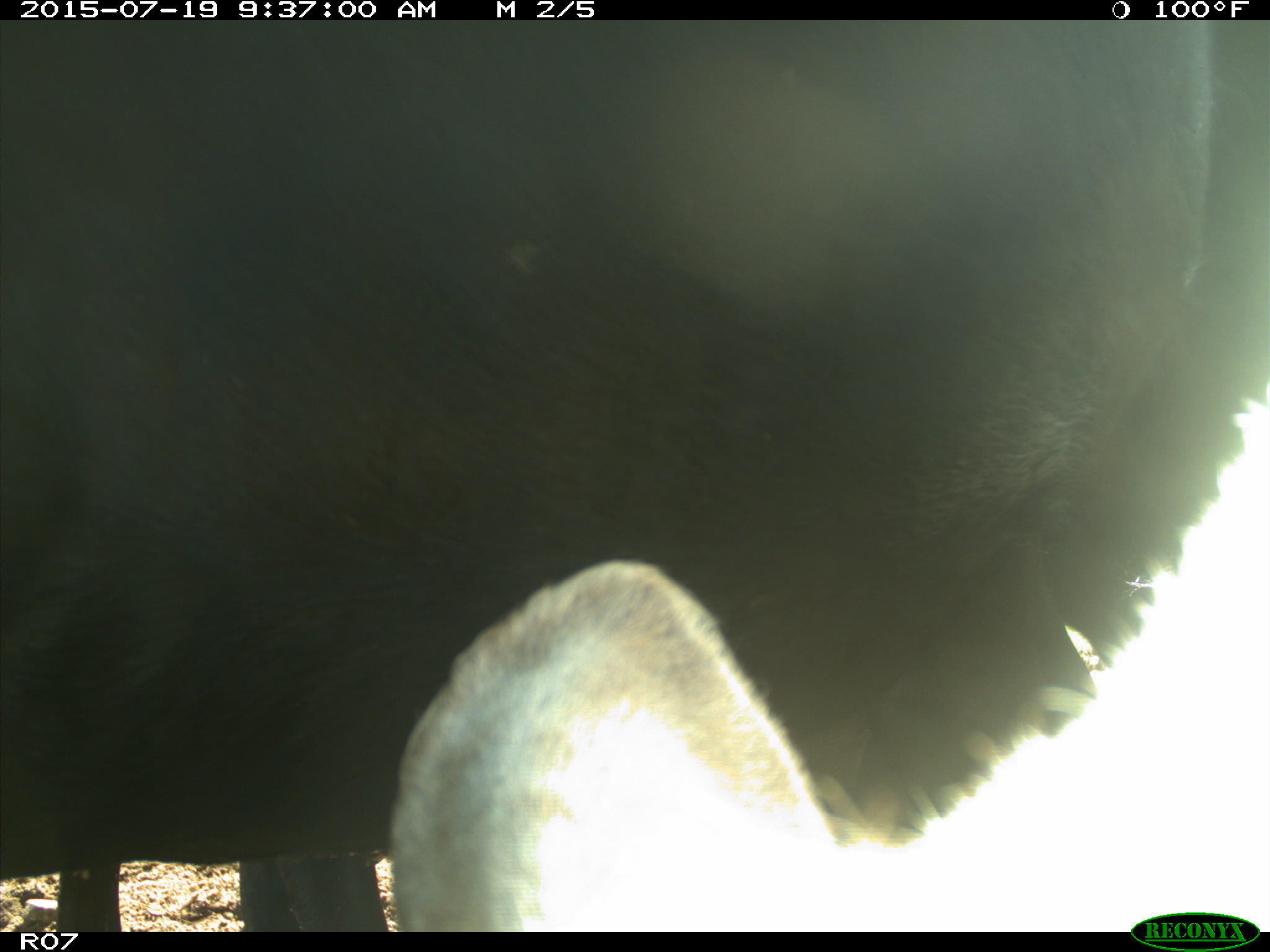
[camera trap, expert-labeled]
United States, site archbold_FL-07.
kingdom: Animalia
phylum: Chordata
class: Mammalia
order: Artiodactyla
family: Bovidae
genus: Bos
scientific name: Bos taurus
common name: domestic cow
Bos taurus (domestic cow).